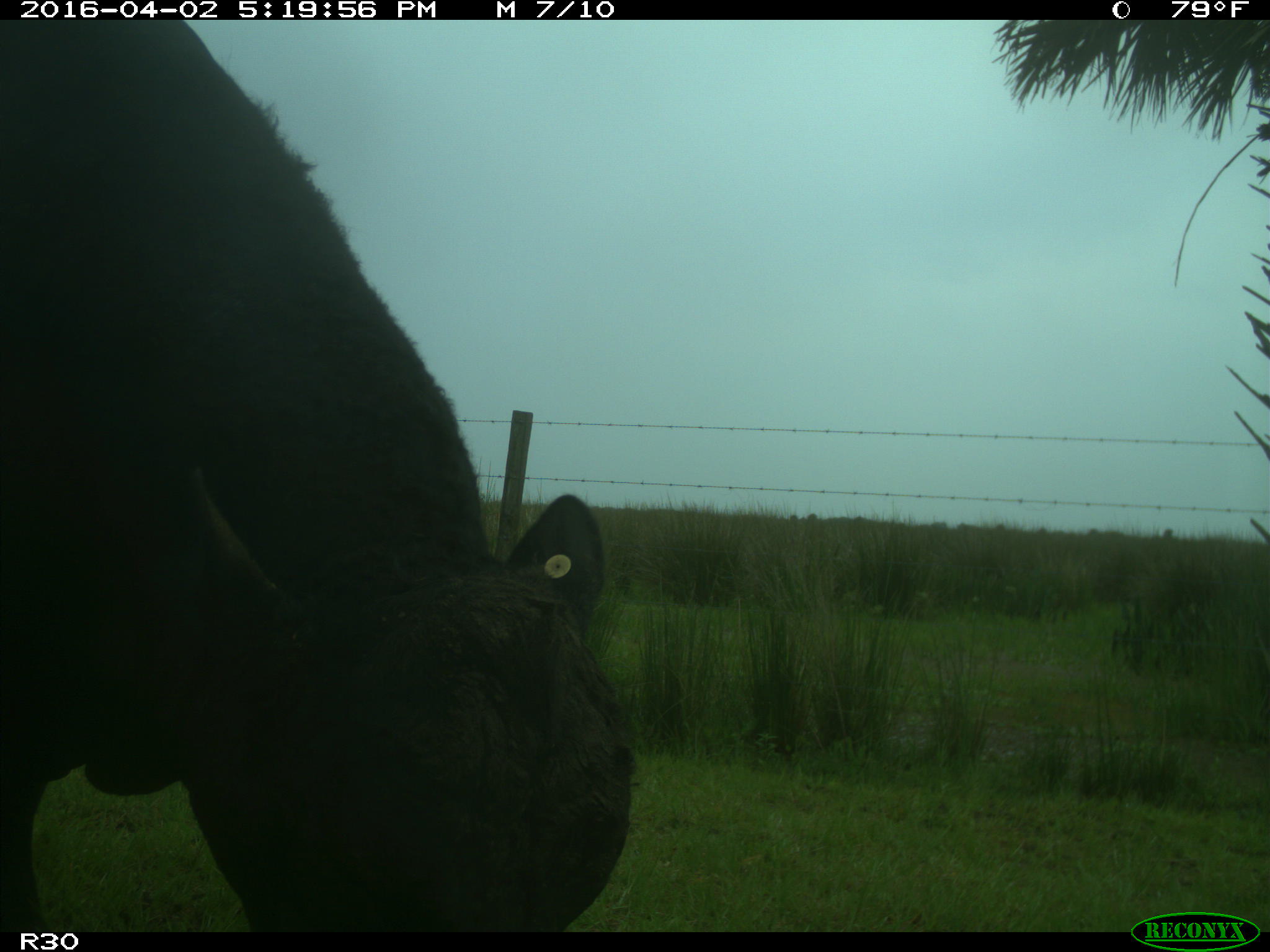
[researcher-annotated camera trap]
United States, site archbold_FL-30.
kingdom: Animalia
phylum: Chordata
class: Mammalia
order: Artiodactyla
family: Bovidae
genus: Bos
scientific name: Bos taurus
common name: domestic cow